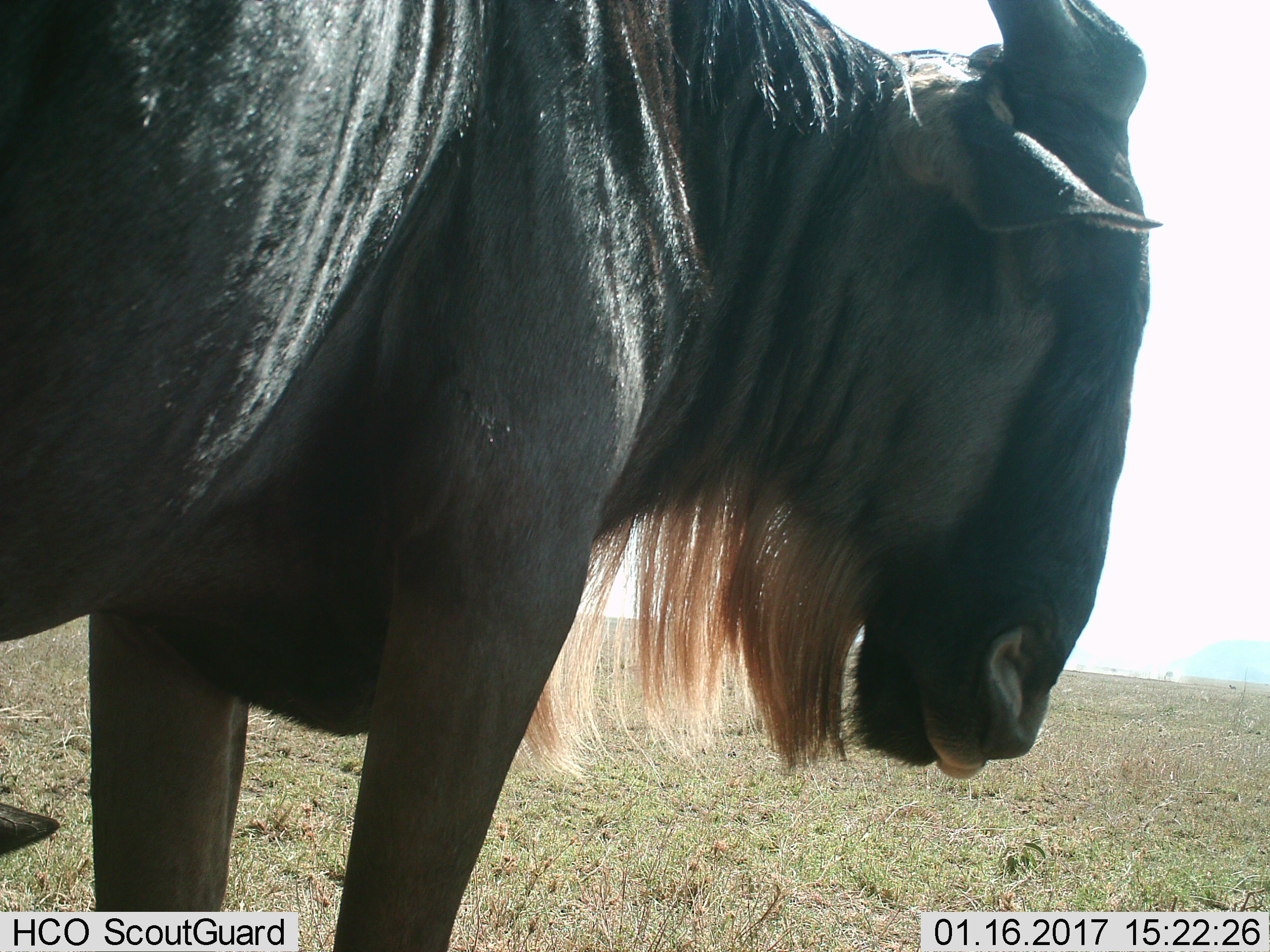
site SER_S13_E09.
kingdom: Animalia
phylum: Chordata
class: Mammalia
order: Artiodactyla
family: Bovidae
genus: Connochaetes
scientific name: Connochaetes taurinus taurinus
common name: blue wildebeest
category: wildebeestblue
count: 1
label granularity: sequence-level